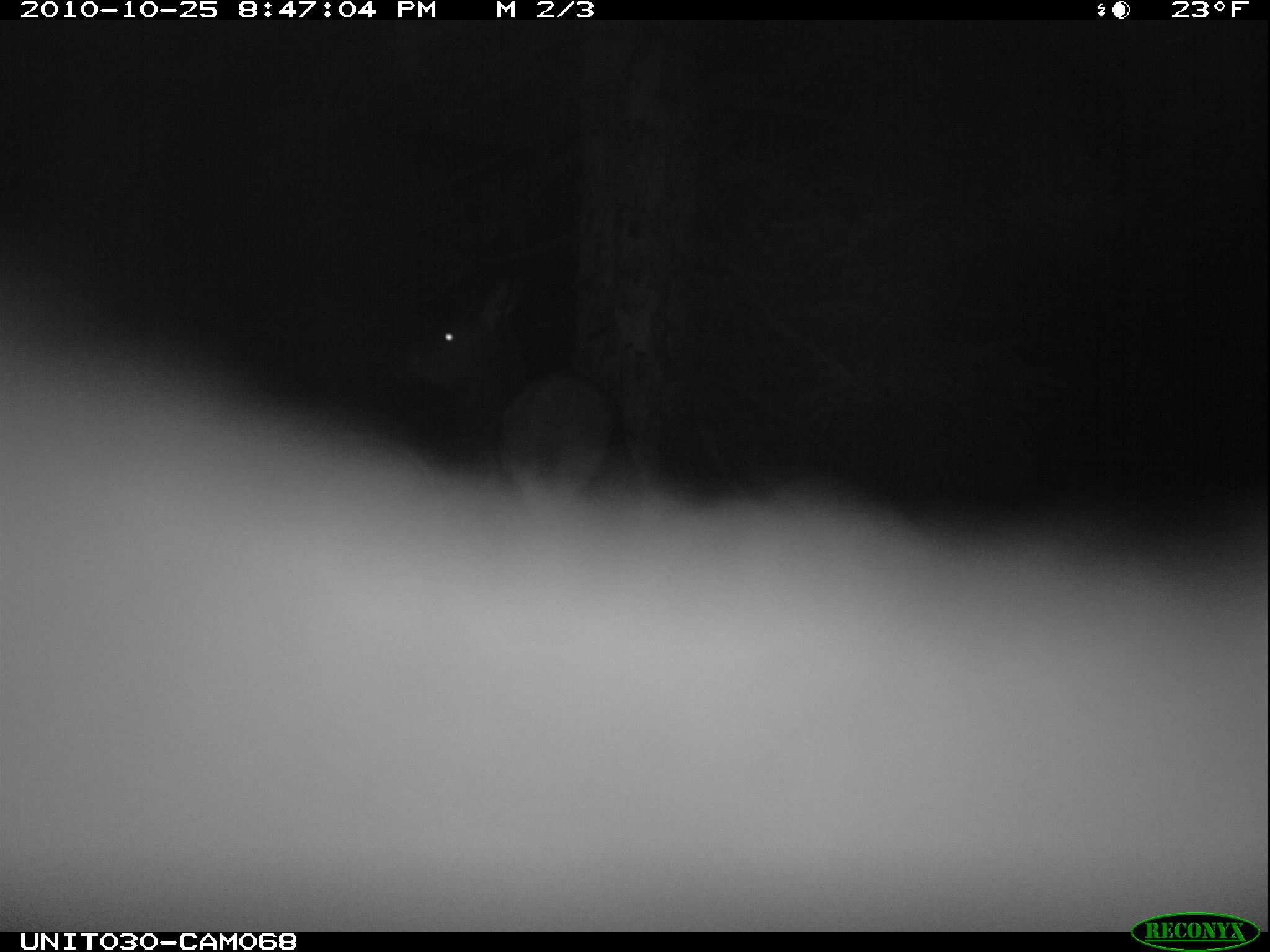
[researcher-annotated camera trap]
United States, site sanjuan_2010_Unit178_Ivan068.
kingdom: Animalia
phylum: Chordata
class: Mammalia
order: Artiodactyla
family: Cervidae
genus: Cervus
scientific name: Cervus elaphus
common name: red deer